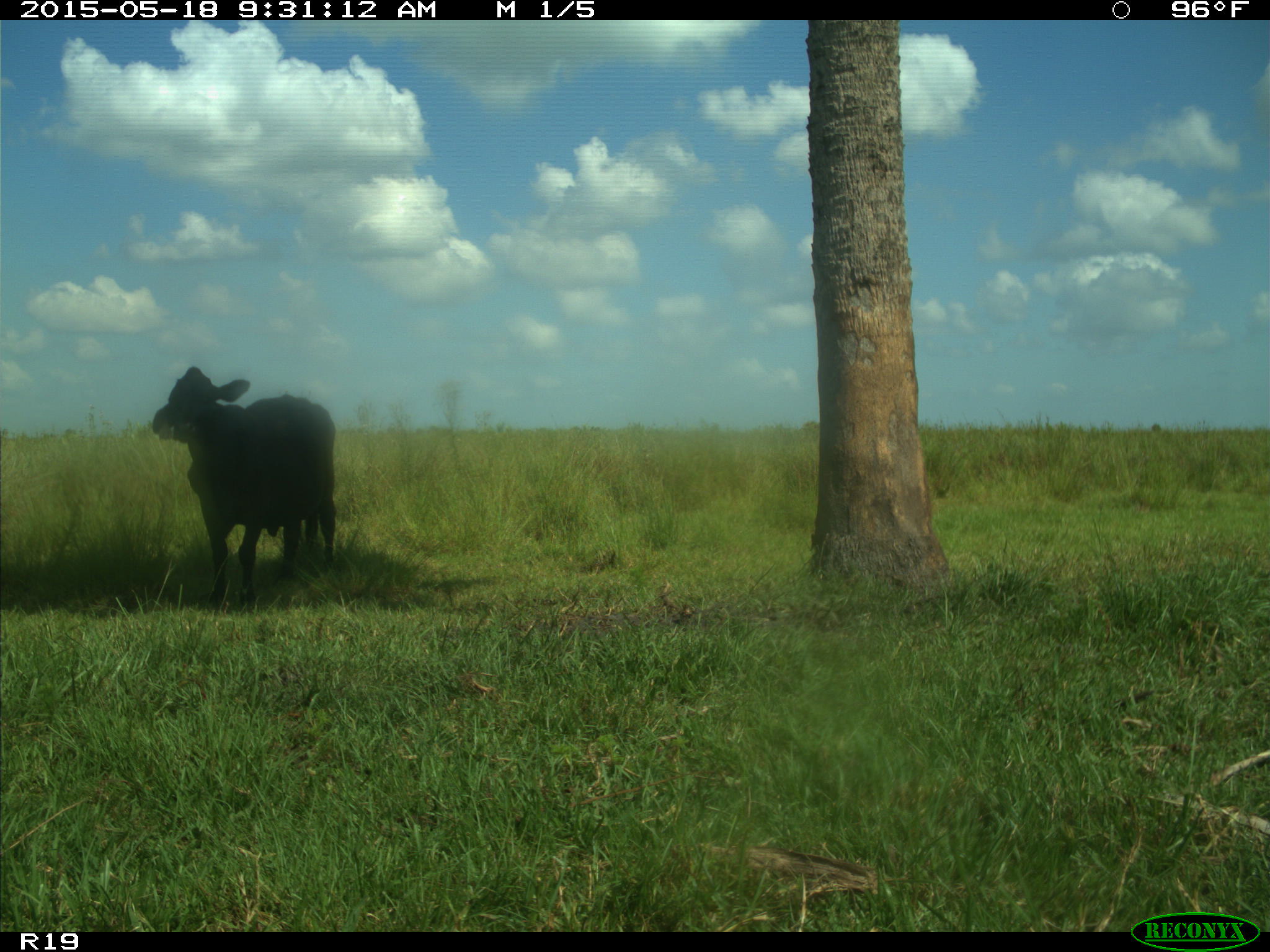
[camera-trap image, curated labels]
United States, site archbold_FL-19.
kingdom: Animalia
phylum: Chordata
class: Mammalia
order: Artiodactyla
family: Bovidae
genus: Bos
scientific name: Bos taurus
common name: domestic cow